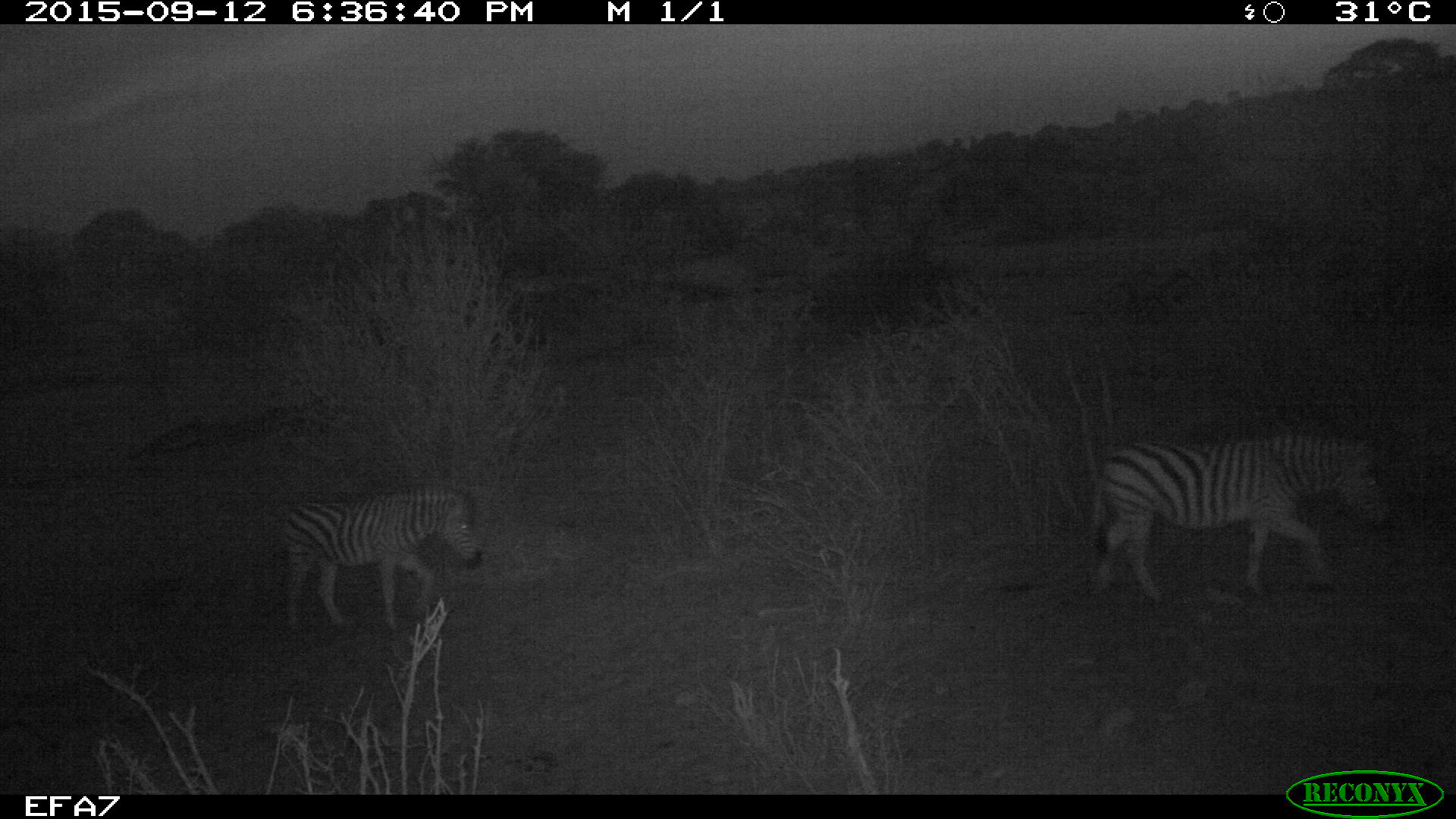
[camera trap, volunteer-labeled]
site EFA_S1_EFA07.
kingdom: Animalia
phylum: Chordata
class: Mammalia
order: Perissodactyla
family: Equidae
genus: Equus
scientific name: Equus quagga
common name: plains zebra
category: zebraplains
Zebraplains (plains zebra) (Equus quagga), count 2. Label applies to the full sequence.